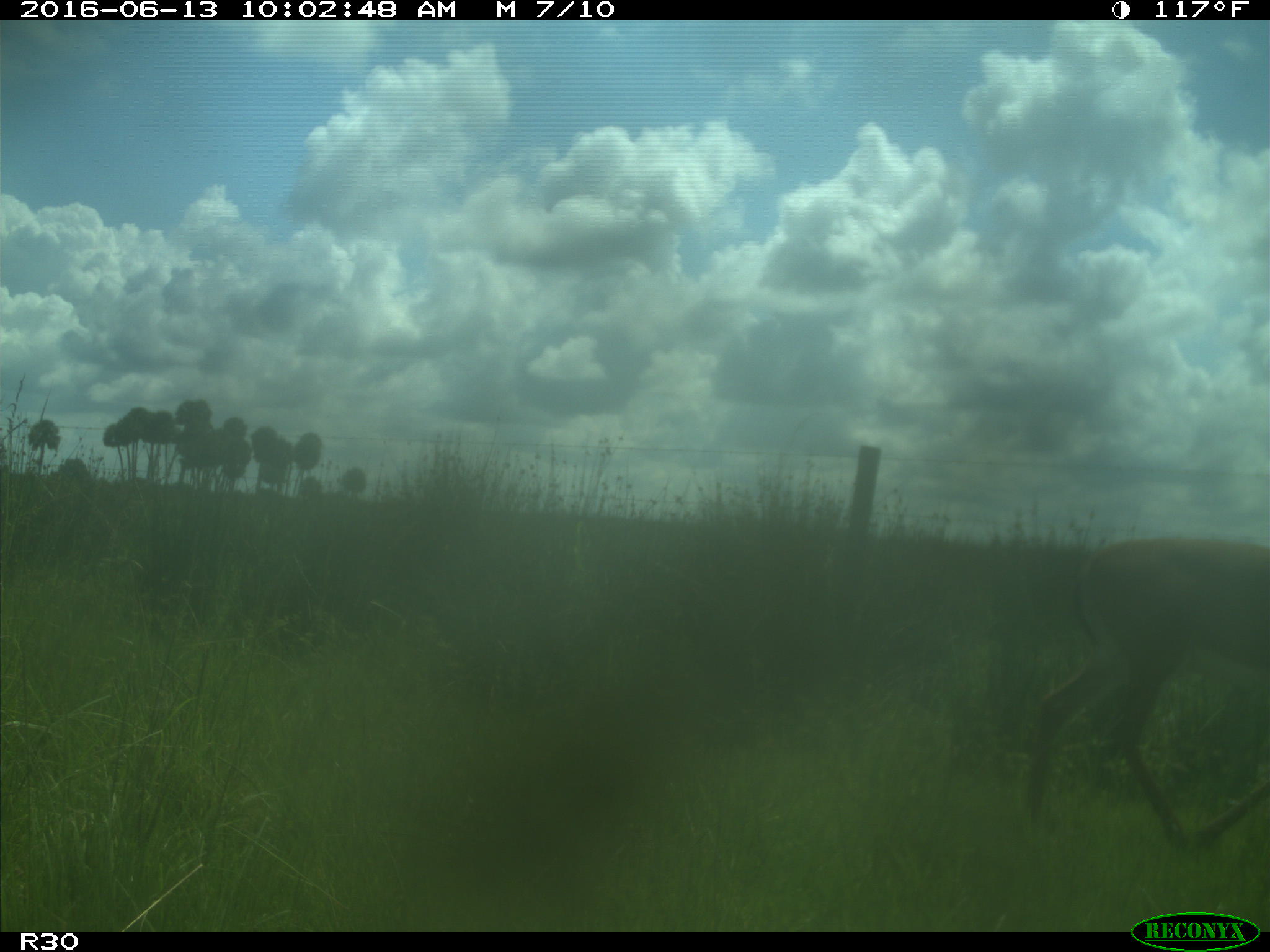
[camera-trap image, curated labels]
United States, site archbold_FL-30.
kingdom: Animalia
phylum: Chordata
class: Mammalia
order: Artiodactyla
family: Cervidae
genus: Odocoileus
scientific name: Odocoileus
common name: deer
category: unidentified deer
Unidentified deer (deer) (Odocoileus).